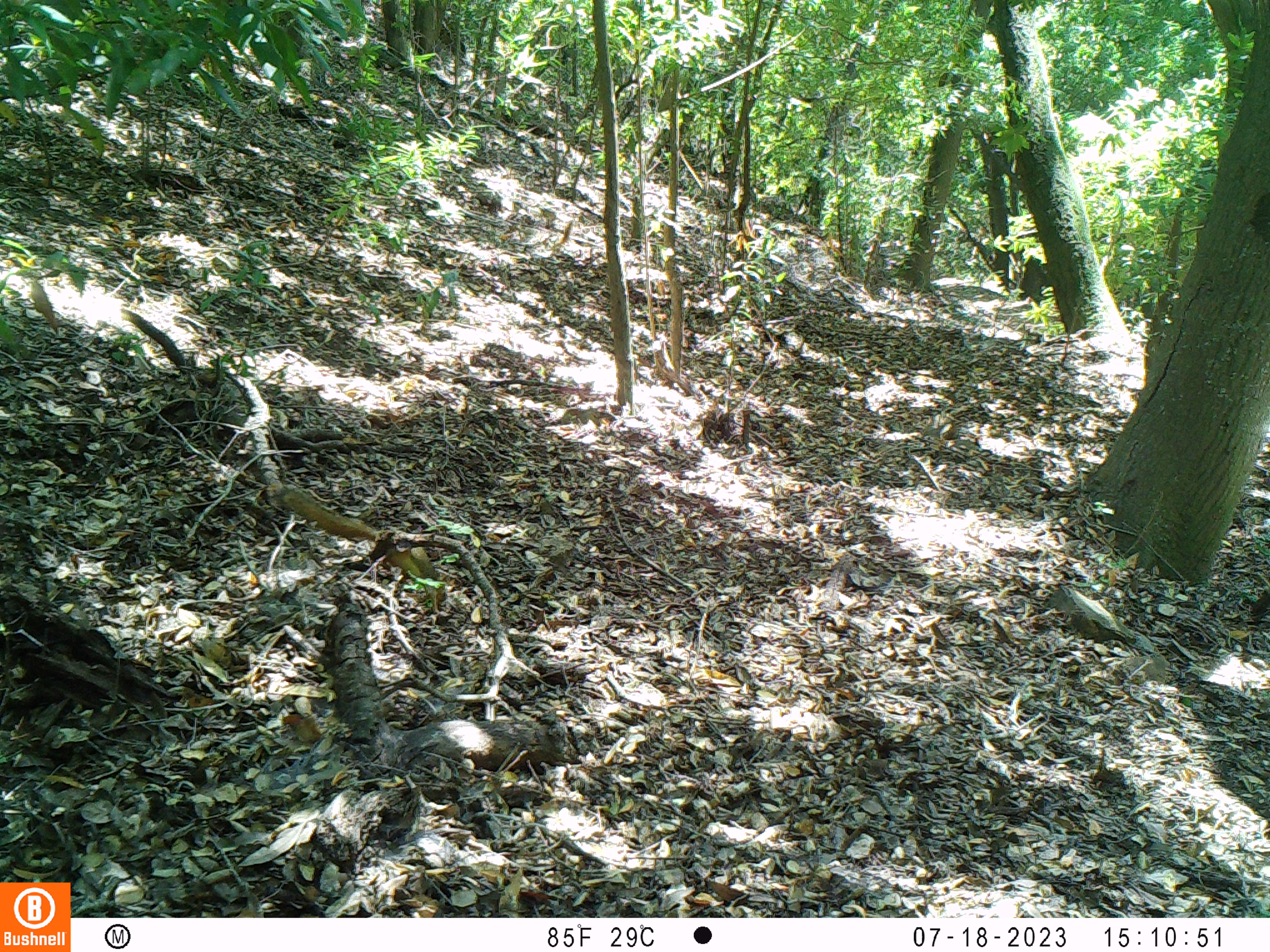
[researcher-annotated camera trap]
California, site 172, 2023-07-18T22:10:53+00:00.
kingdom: Animalia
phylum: Chordata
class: Mammalia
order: Rodentia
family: Sciuridae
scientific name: Sciuridae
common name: squirrel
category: unknown squirrel